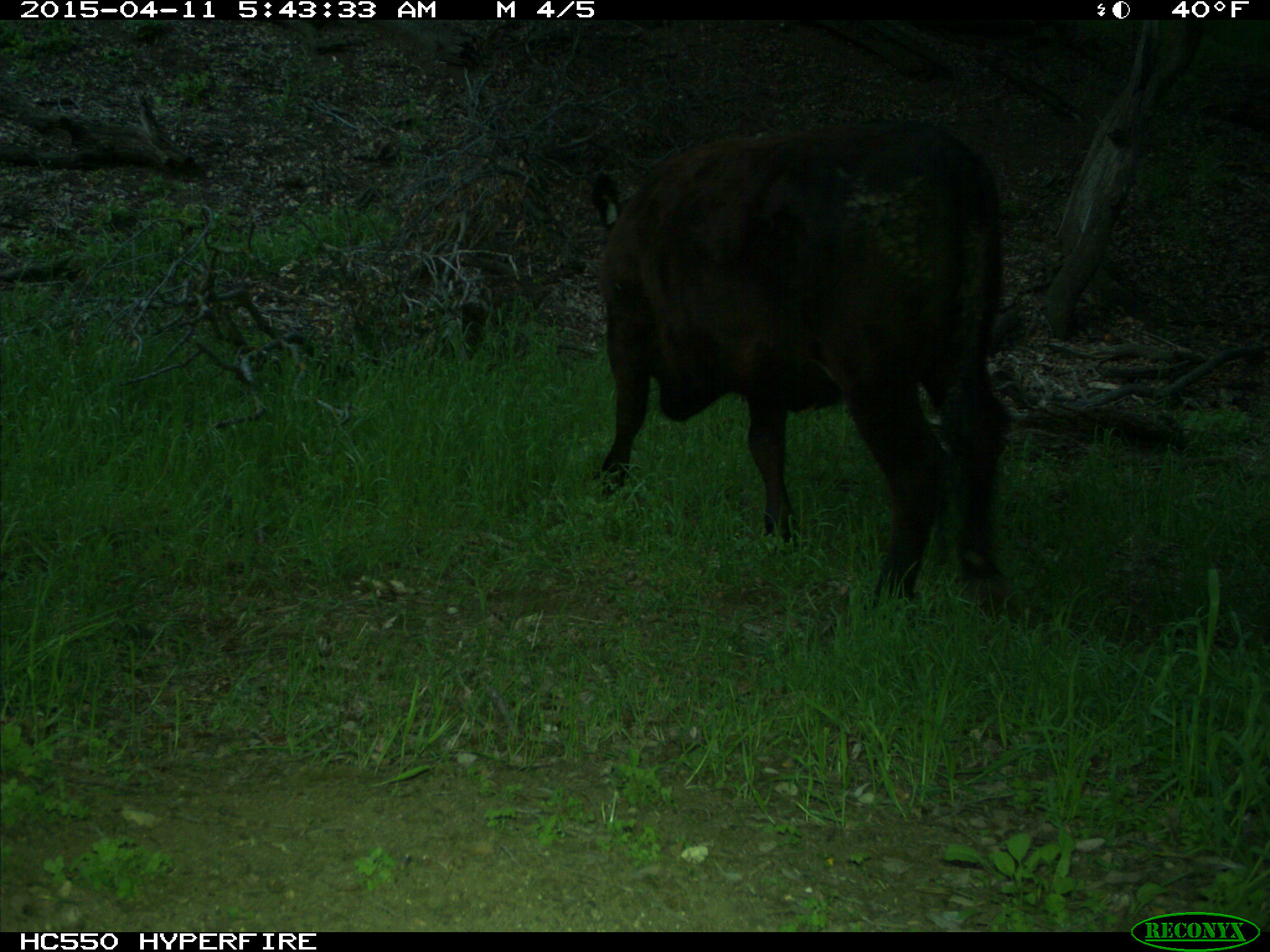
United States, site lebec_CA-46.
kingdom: Animalia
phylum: Chordata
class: Mammalia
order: Artiodactyla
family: Bovidae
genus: Bos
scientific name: Bos taurus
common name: domestic cow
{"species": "Bos taurus (domestic cow)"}